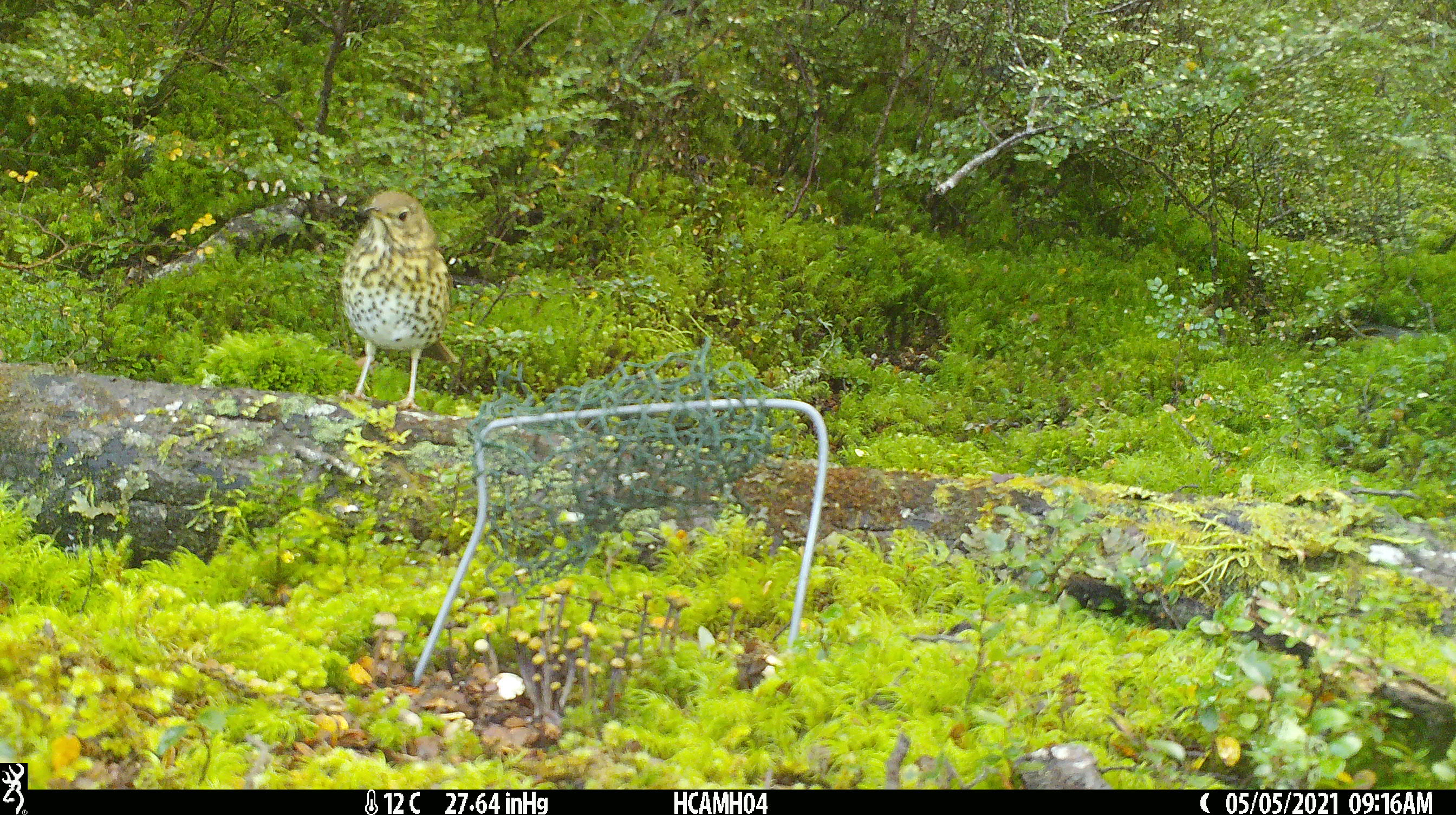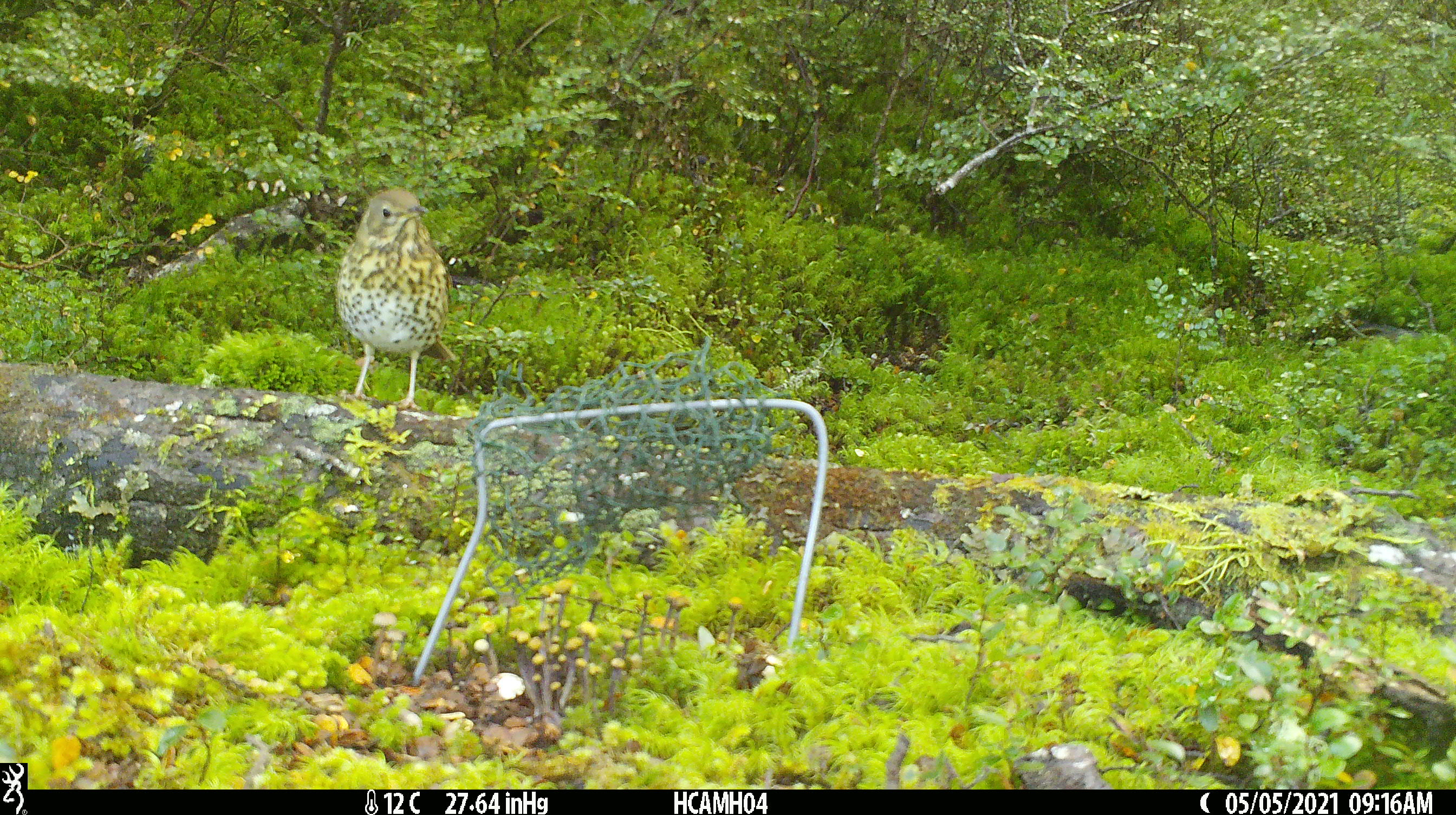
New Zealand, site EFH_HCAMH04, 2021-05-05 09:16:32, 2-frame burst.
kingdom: Animalia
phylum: Chordata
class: Aves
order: Passeriformes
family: Turdidae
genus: Turdus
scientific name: Turdus philomelos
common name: song thrush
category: thrush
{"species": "thrush (song thrush) (Turdus philomelos)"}